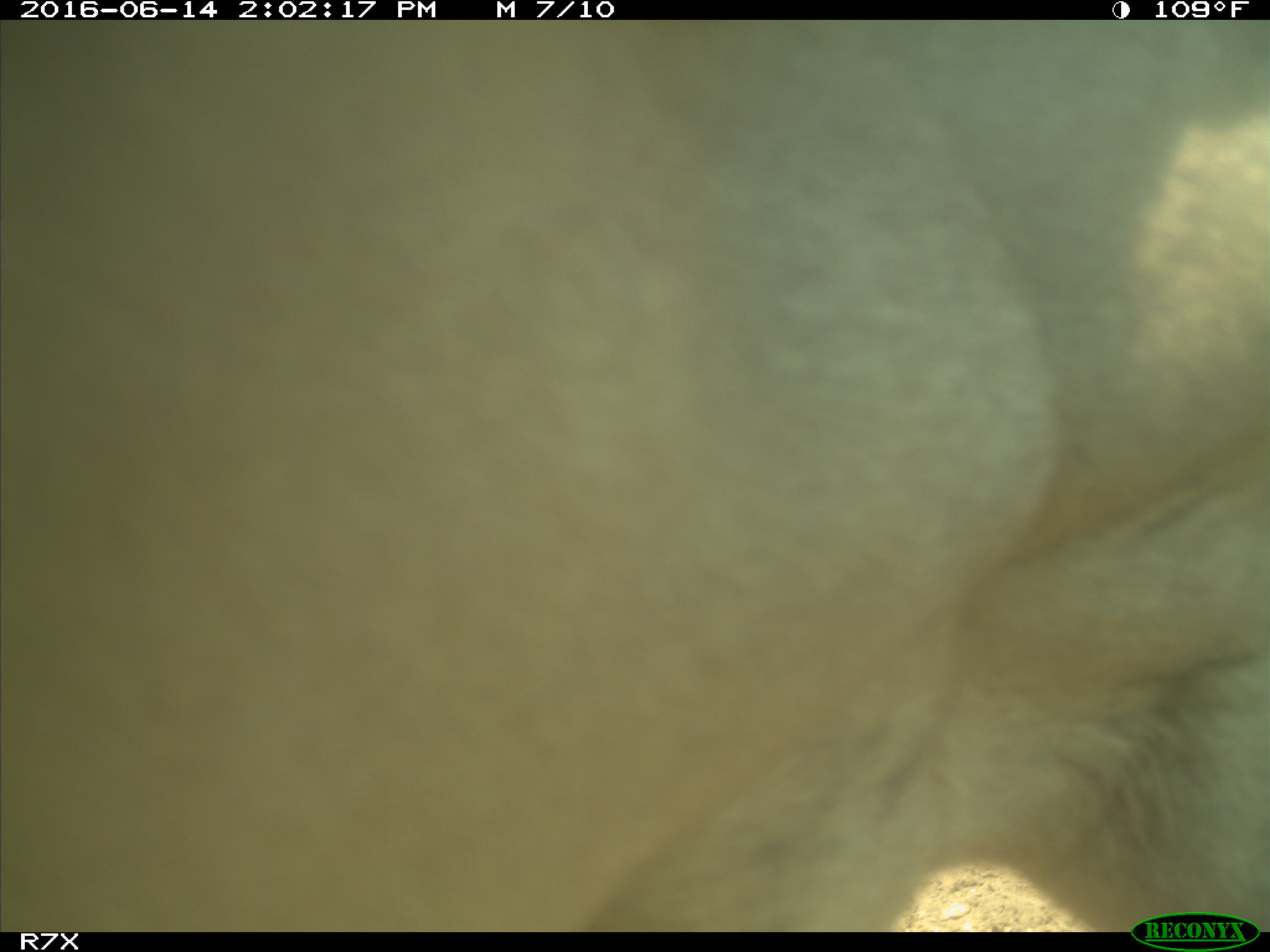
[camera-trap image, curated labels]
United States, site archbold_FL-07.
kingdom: Animalia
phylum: Chordata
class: Mammalia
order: Artiodactyla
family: Bovidae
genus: Bos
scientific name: Bos taurus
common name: domestic cow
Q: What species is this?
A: Bos taurus (domestic cow).